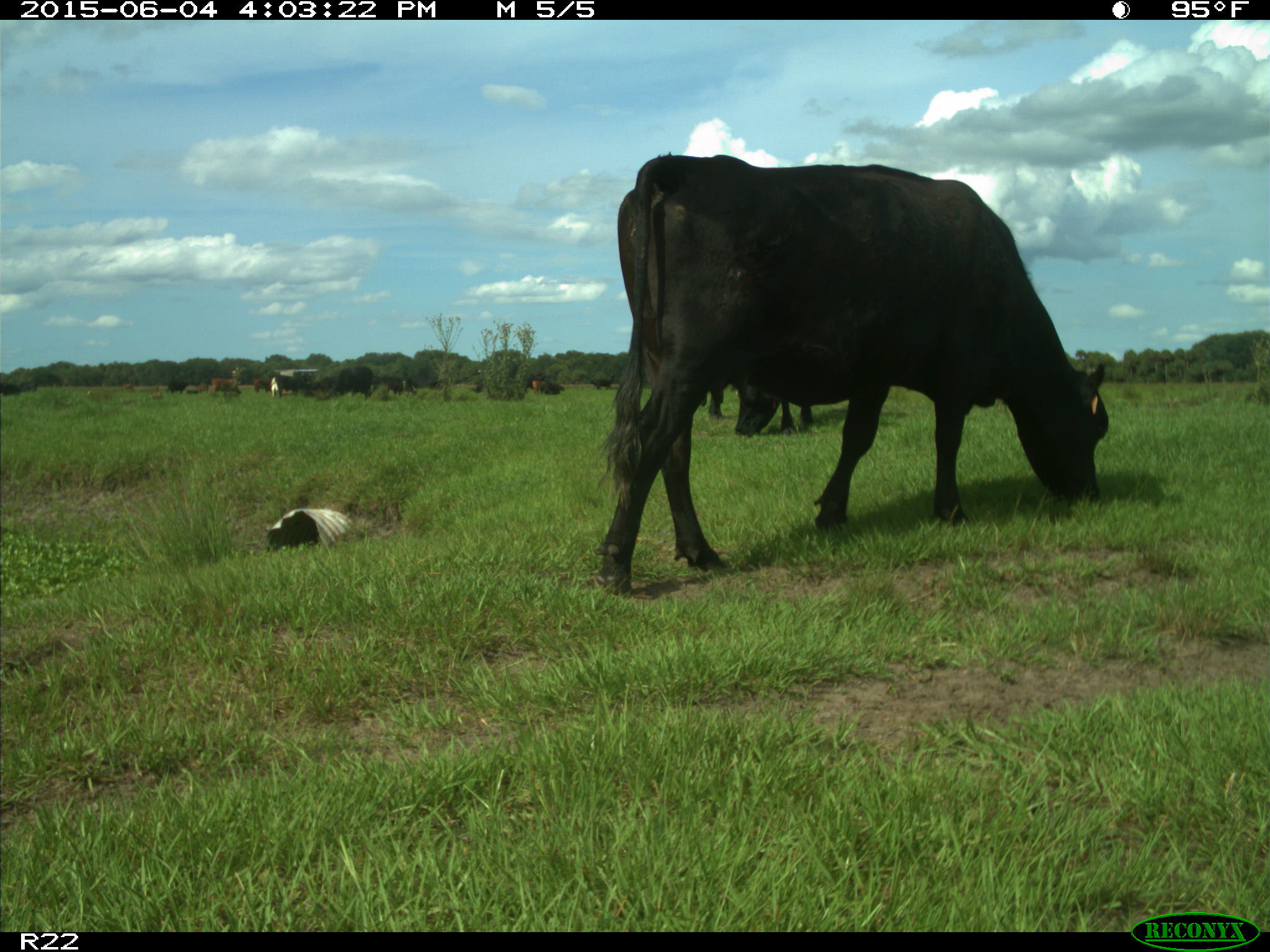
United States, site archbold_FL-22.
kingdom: Animalia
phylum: Chordata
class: Mammalia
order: Artiodactyla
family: Bovidae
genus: Bos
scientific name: Bos taurus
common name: domestic cow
Bos taurus (domestic cow).